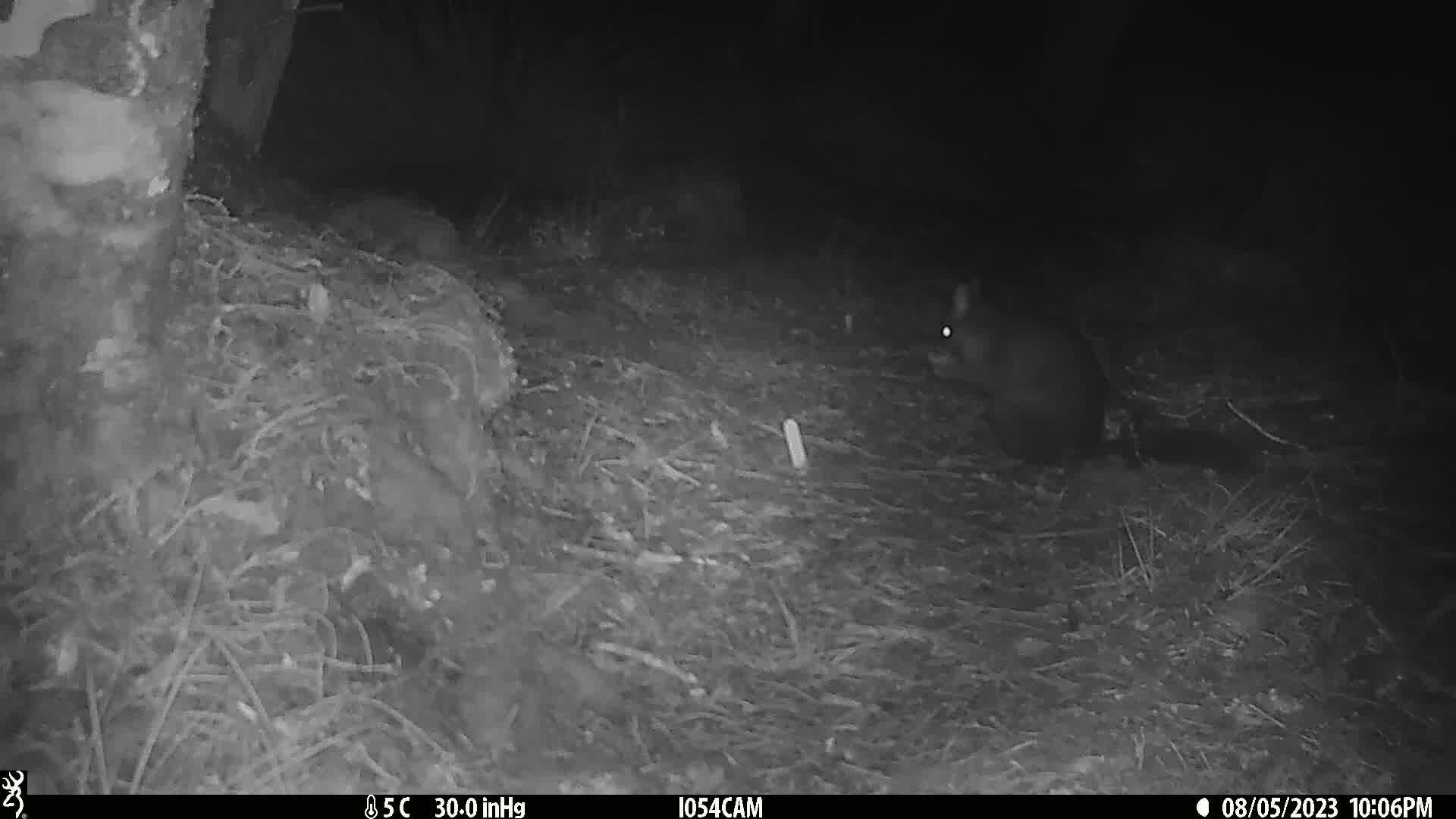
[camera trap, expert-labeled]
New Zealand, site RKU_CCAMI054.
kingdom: Animalia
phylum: Chordata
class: Mammalia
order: Diprotodontia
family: Phalangeridae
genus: Trichosurus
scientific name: Trichosurus vulpecula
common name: common brushtail possum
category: possum